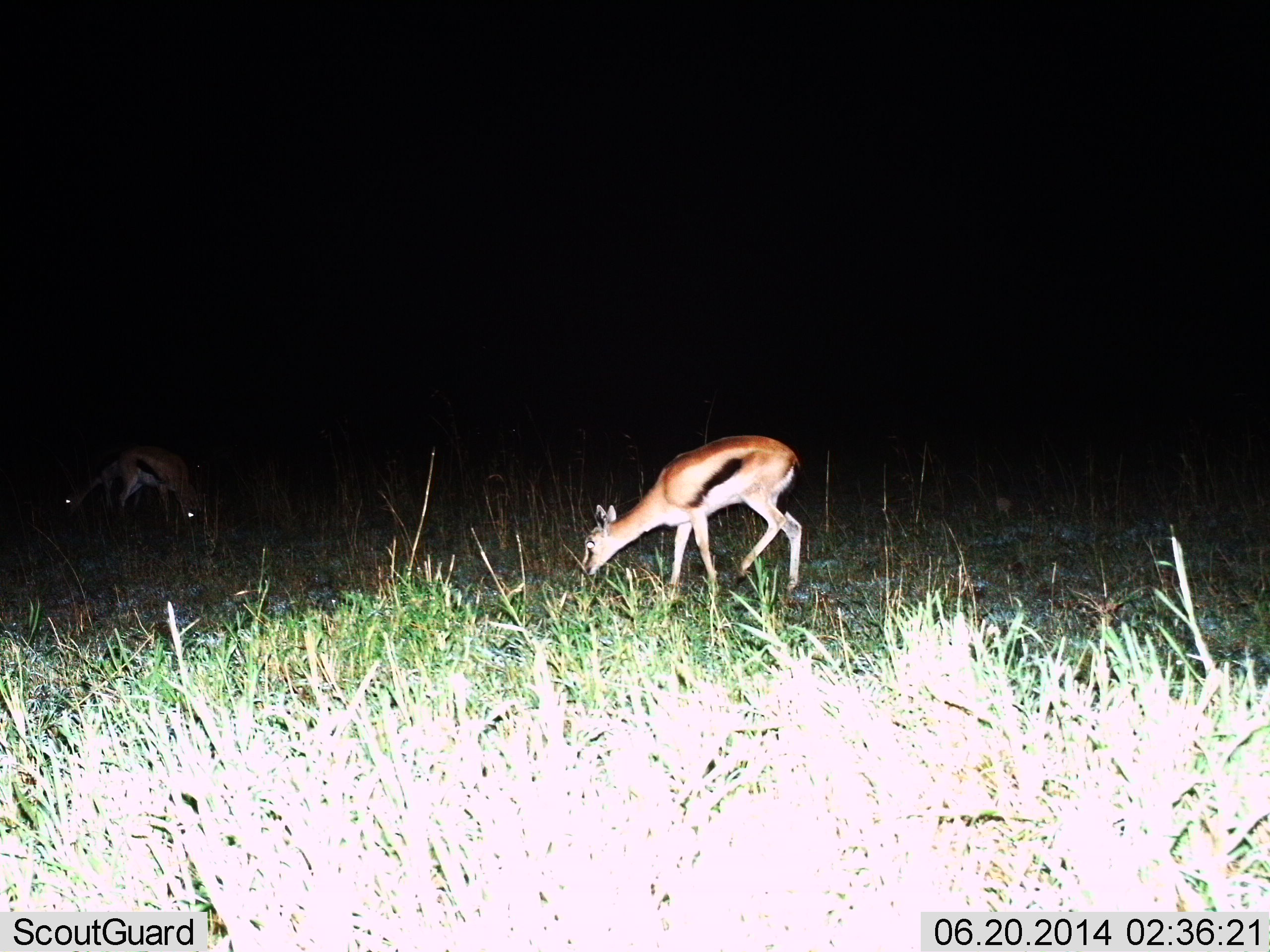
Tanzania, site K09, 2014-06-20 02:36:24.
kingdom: Animalia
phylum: Chordata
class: Mammalia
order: Artiodactyla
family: Bovidae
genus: Eudorcas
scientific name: Eudorcas thomsonii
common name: thomson's gazelle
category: gazellethomsons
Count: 3.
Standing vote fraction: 20%.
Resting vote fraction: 0%.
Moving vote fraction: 0%.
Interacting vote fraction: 0%.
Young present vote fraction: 0%.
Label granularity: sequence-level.